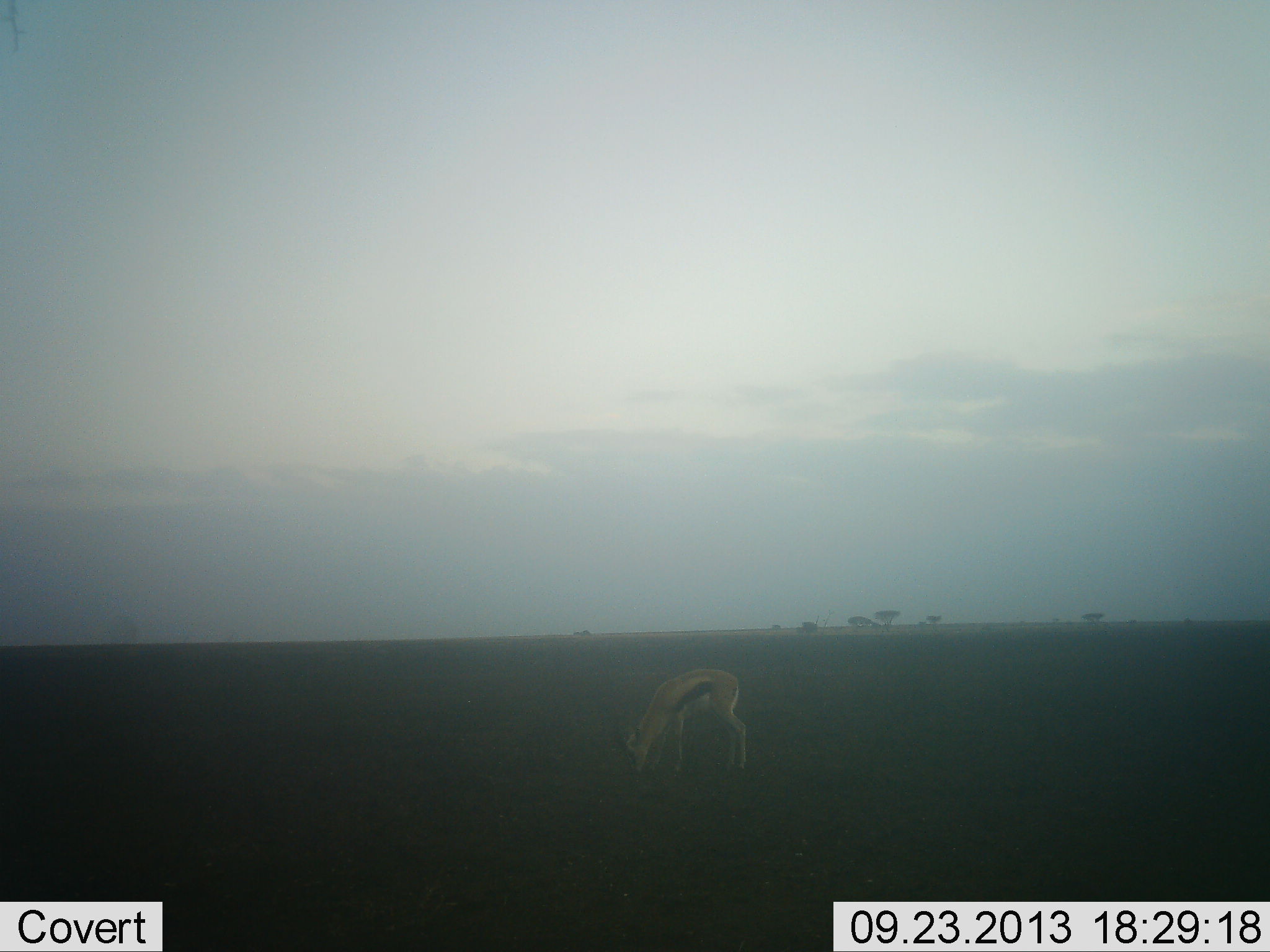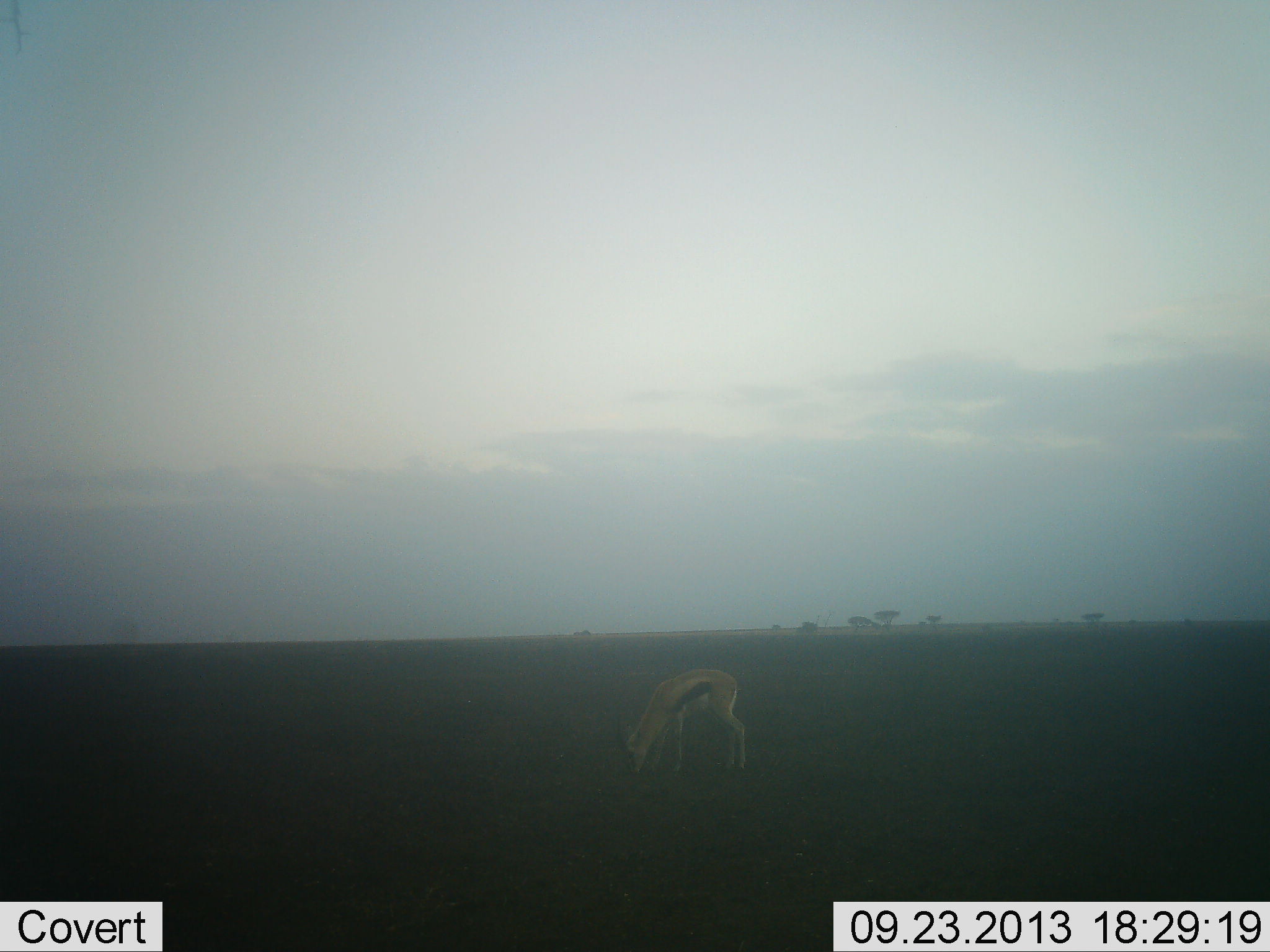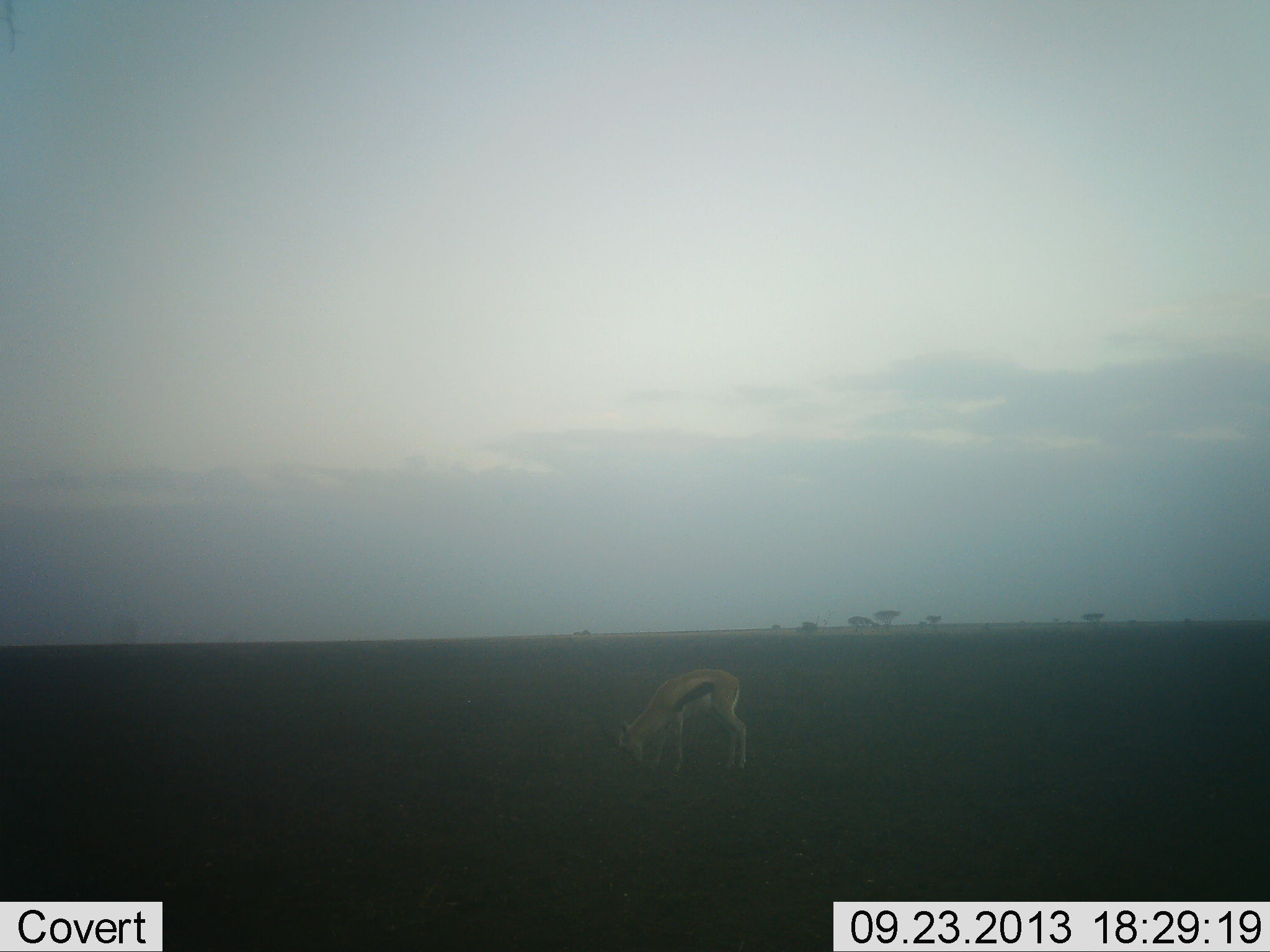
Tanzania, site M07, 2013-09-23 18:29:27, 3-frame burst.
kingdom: Animalia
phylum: Chordata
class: Mammalia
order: Artiodactyla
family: Bovidae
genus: Eudorcas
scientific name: Eudorcas thomsonii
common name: thomson's gazelle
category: gazellethomsons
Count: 1.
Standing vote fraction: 20%.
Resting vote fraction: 0%.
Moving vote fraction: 0%.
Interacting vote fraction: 0%.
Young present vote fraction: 0%.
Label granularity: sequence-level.